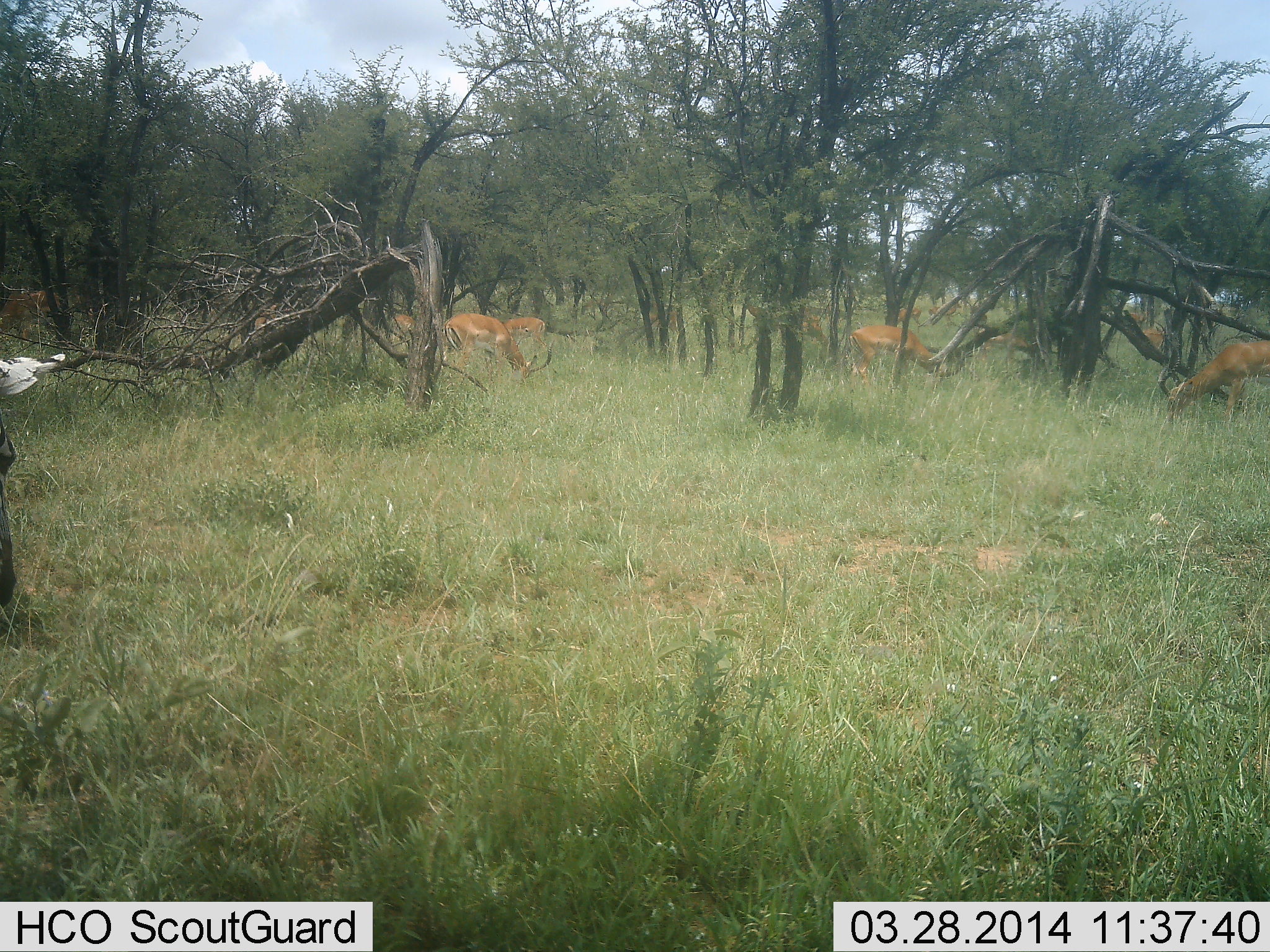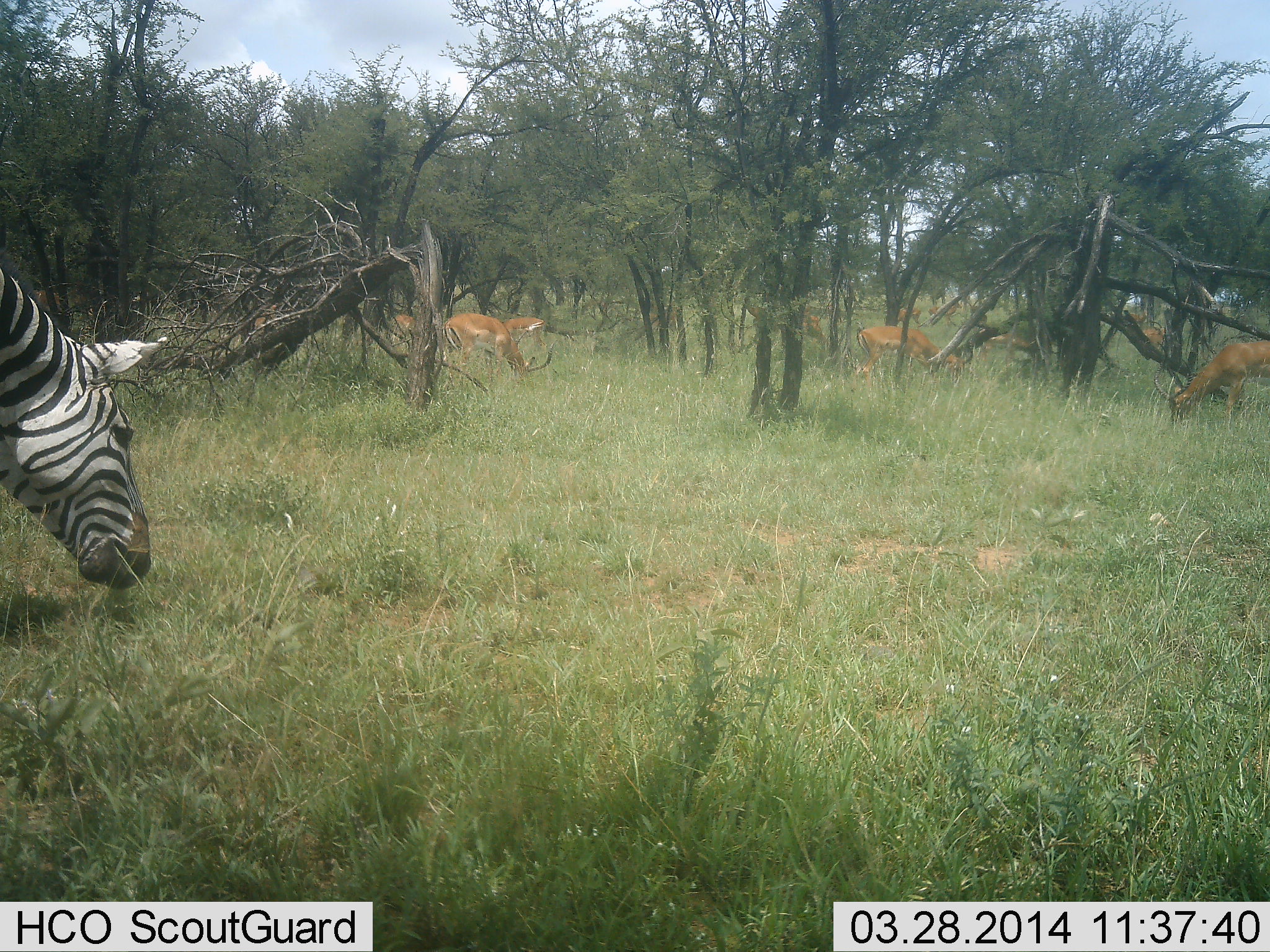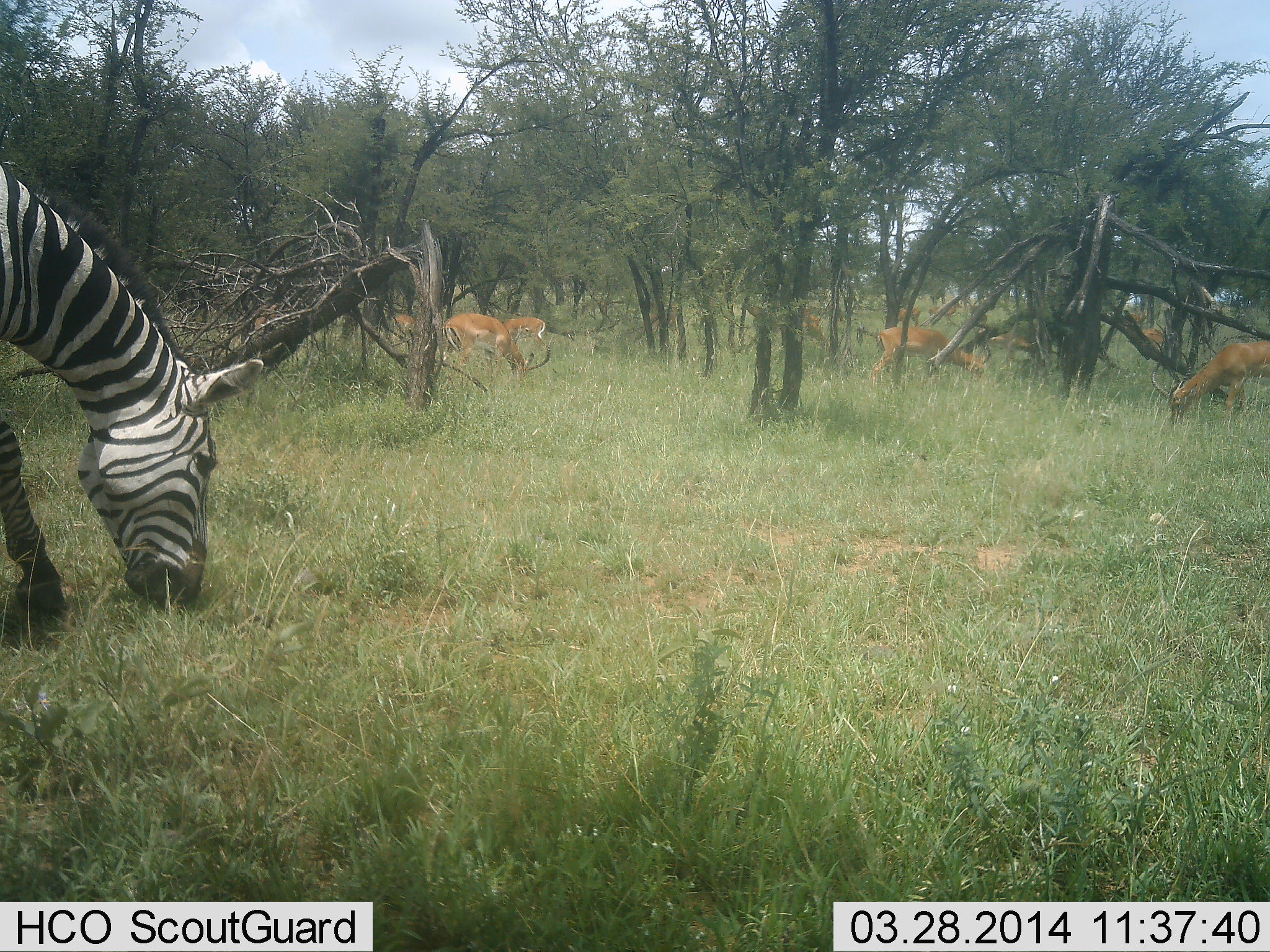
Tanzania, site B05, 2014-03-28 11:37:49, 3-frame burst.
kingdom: Animalia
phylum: Chordata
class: Mammalia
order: Artiodactyla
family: Bovidae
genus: Aepyceros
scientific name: Aepyceros melampus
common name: impala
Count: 7.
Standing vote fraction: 10%.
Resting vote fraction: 0%.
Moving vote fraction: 0%.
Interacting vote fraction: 0%.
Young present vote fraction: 0%.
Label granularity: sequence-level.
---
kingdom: Animalia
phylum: Chordata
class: Mammalia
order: Perissodactyla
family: Equidae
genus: Equus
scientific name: Equus quagga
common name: plains zebra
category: zebra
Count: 1.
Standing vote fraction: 0%.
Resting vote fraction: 0%.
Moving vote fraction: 17%.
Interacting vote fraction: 0%.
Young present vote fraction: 0%.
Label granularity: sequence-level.